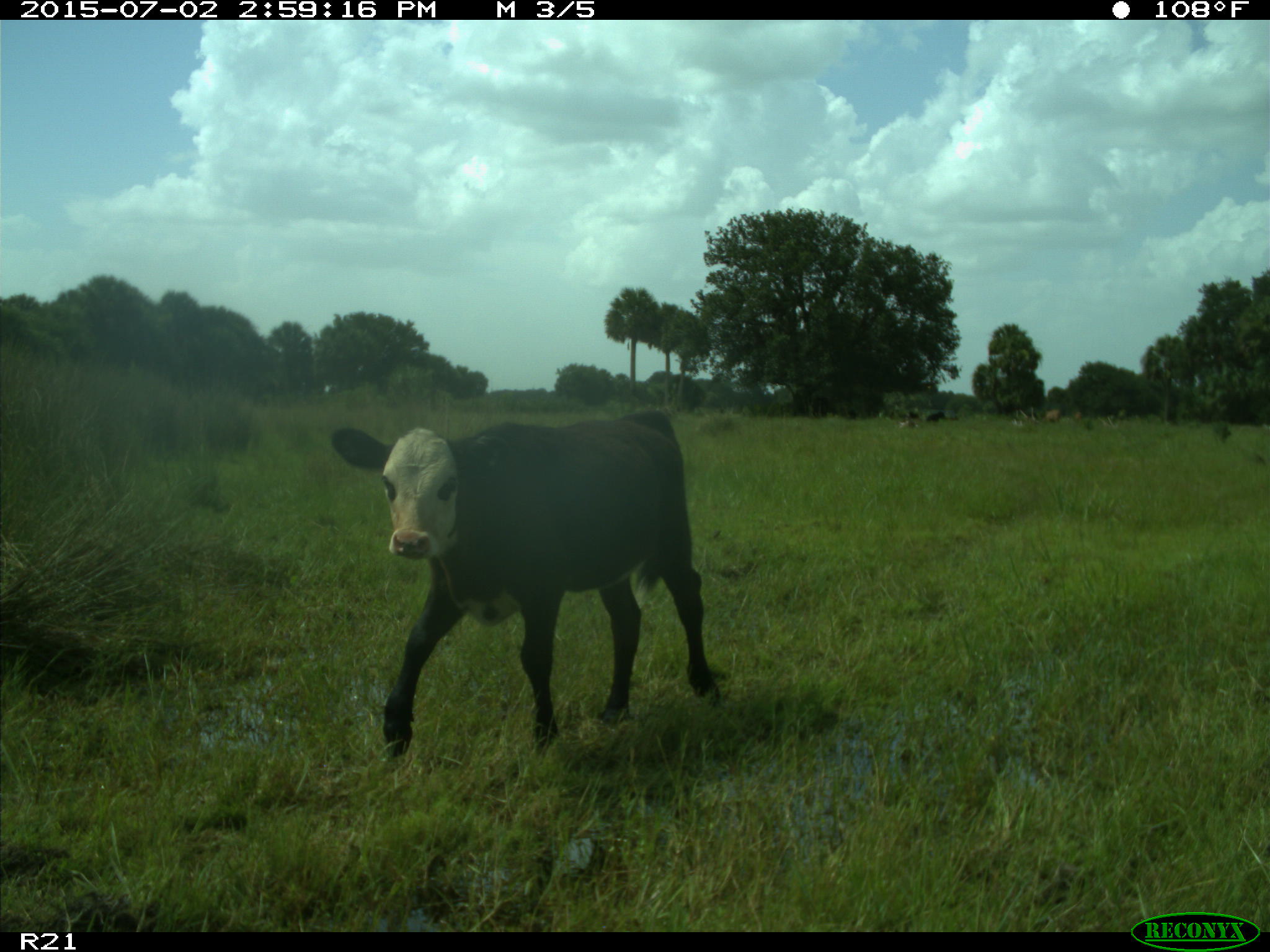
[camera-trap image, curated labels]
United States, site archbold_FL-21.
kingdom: Animalia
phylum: Chordata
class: Mammalia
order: Artiodactyla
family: Bovidae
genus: Bos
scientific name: Bos taurus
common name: domestic cow